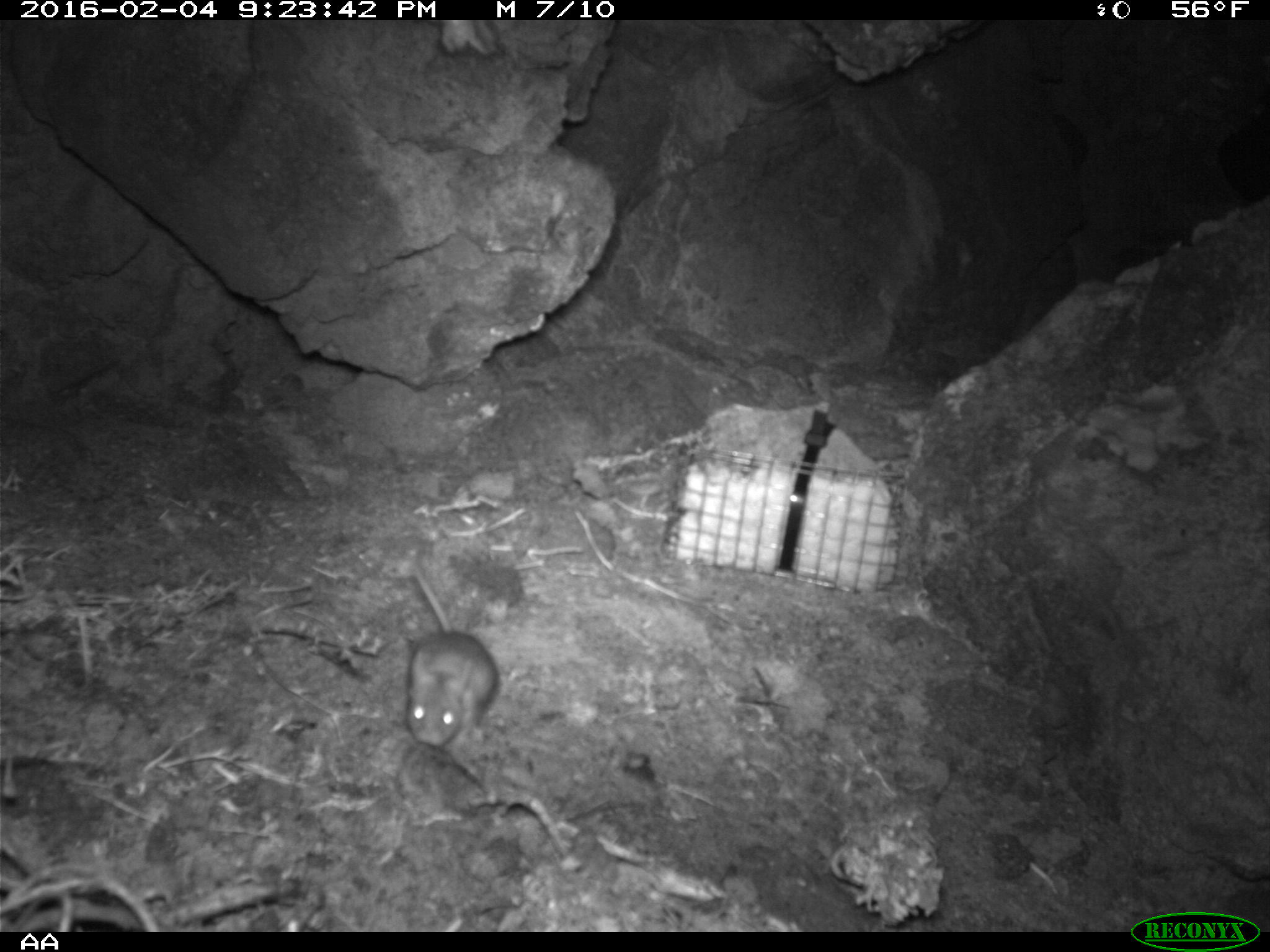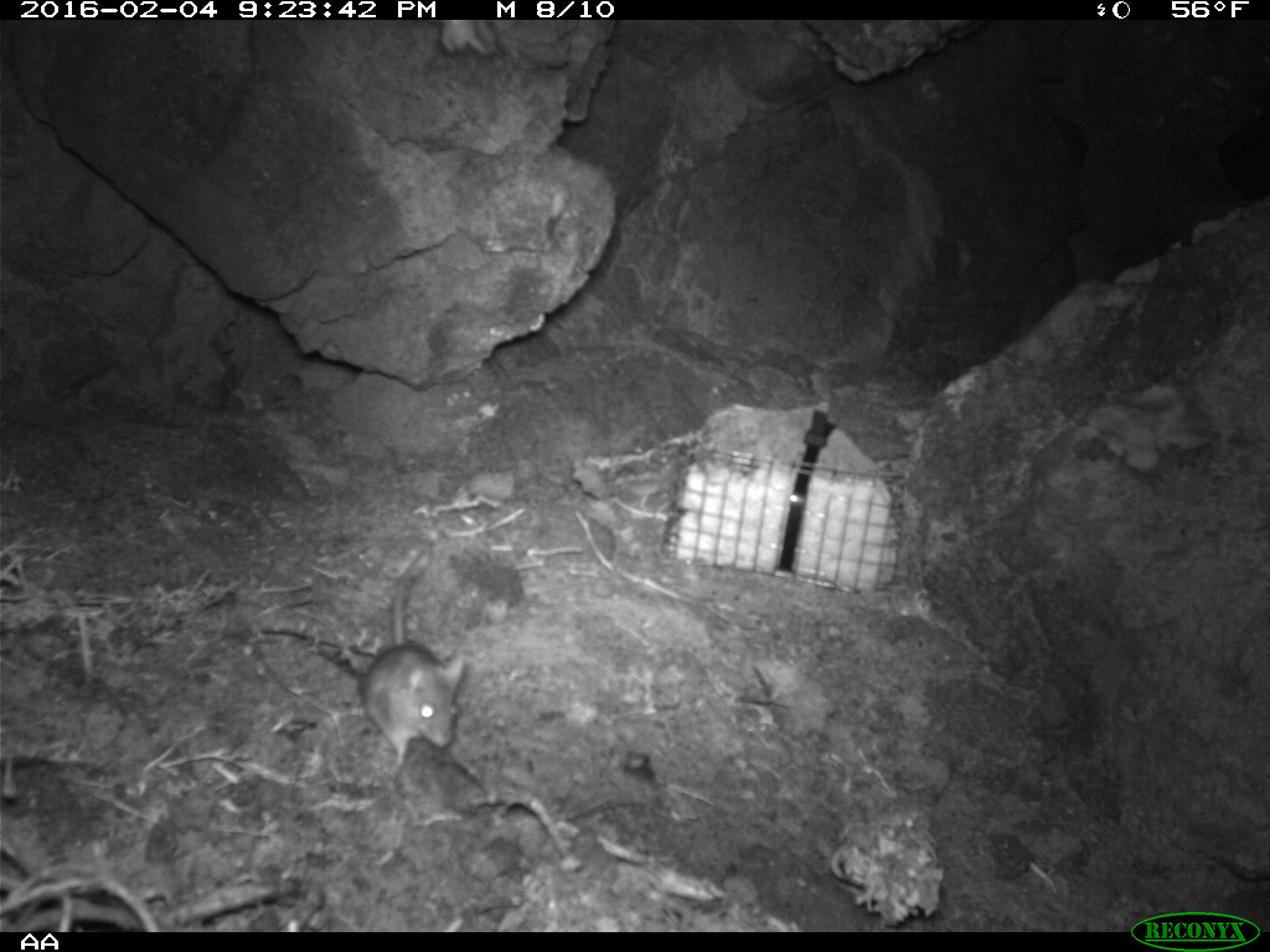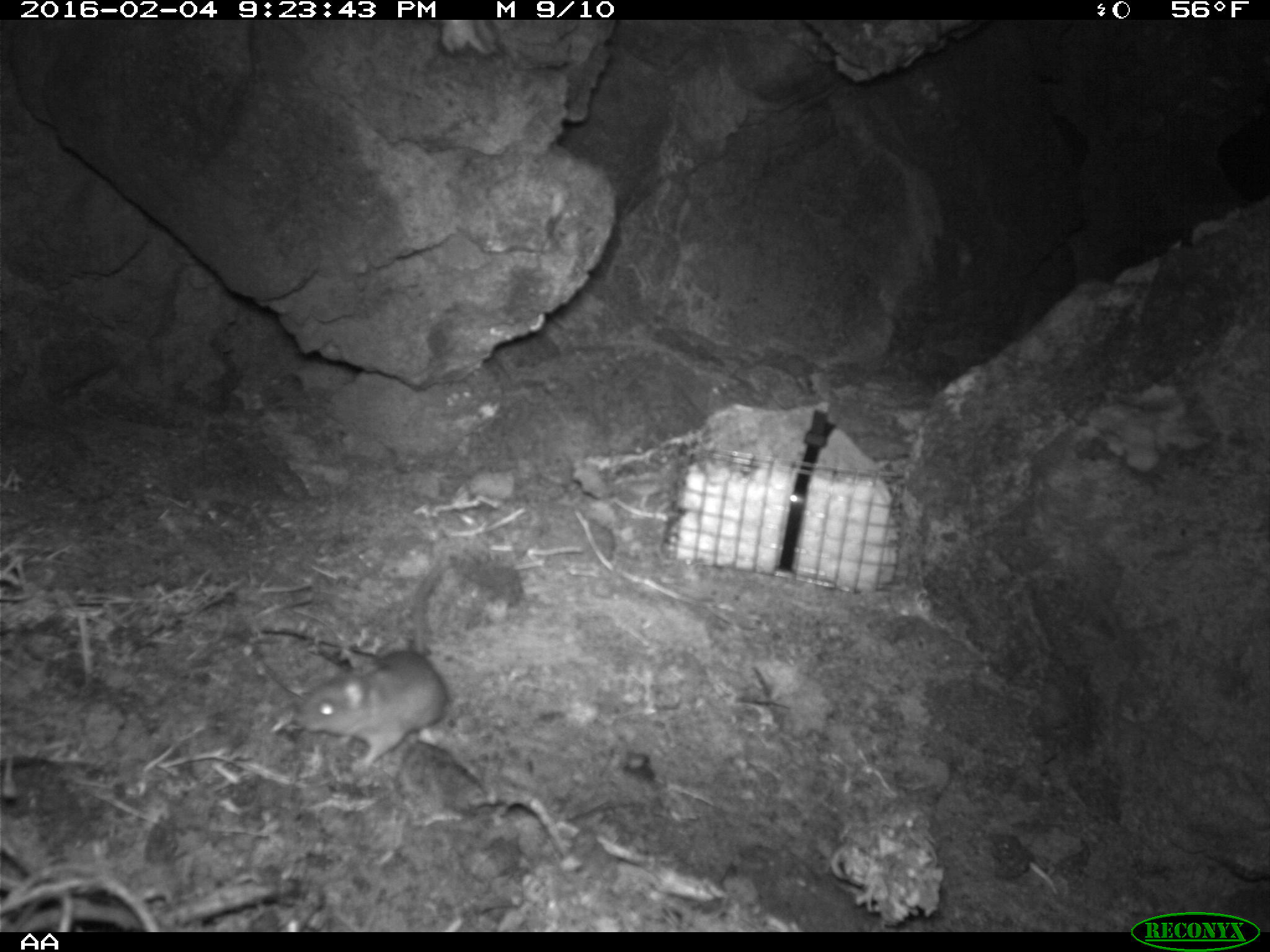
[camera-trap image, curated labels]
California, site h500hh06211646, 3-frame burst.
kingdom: Animalia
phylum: Chordata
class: Mammalia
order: Rodentia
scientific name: Rodentia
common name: rodent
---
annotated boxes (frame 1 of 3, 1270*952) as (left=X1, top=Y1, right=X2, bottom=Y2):
rodent: (left=407, top=566, right=498, bottom=746)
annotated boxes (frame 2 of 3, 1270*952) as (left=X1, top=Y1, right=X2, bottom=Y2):
rodent: (left=356, top=534, right=469, bottom=775)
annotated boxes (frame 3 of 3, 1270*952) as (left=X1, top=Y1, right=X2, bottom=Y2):
rodent: (left=296, top=563, right=448, bottom=767)